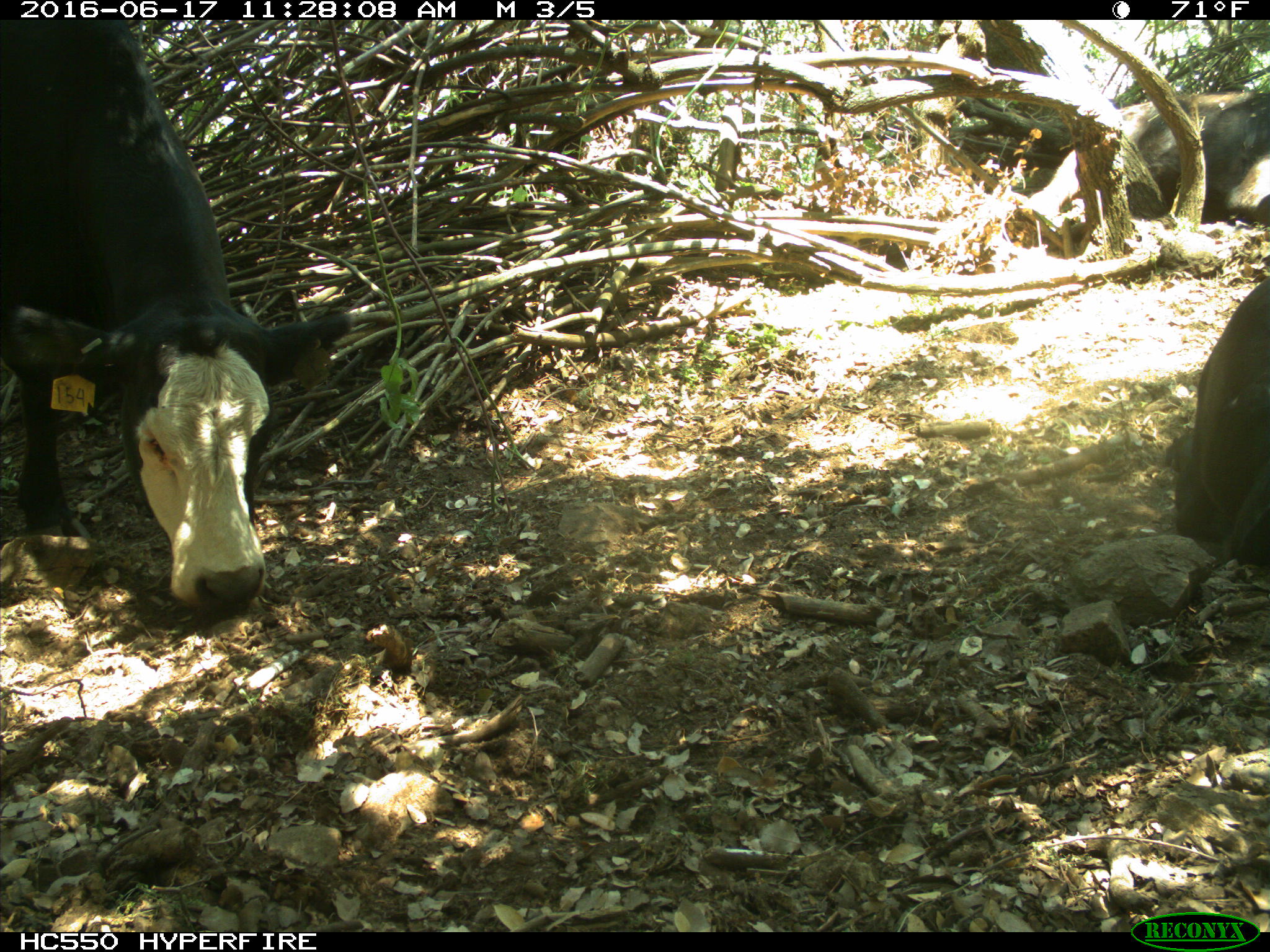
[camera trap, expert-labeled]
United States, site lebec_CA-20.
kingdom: Animalia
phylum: Chordata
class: Mammalia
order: Artiodactyla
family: Bovidae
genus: Bos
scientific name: Bos taurus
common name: domestic cow